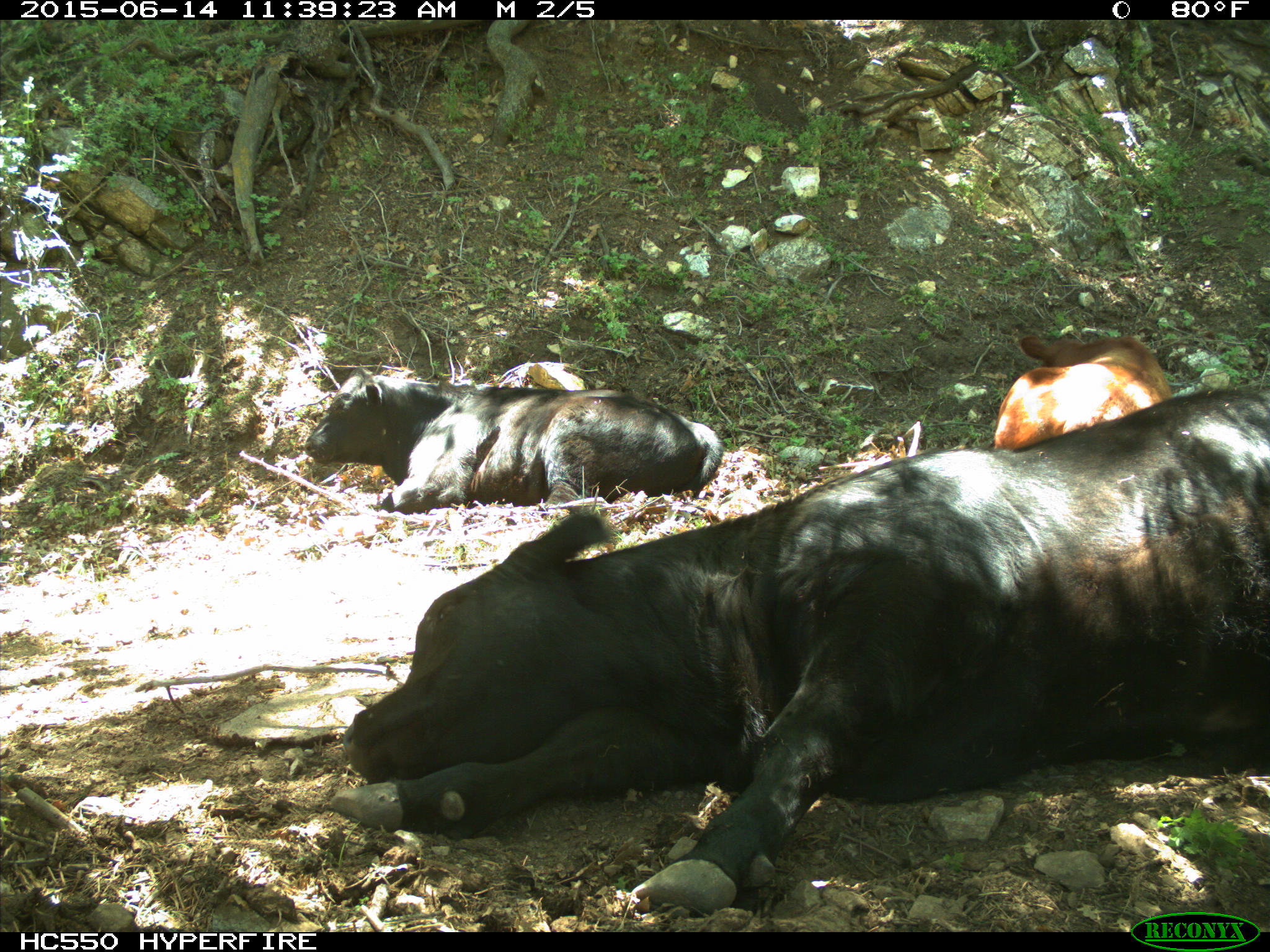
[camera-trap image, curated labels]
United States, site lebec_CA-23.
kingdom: Animalia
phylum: Chordata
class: Mammalia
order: Artiodactyla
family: Bovidae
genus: Bos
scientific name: Bos taurus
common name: domestic cow